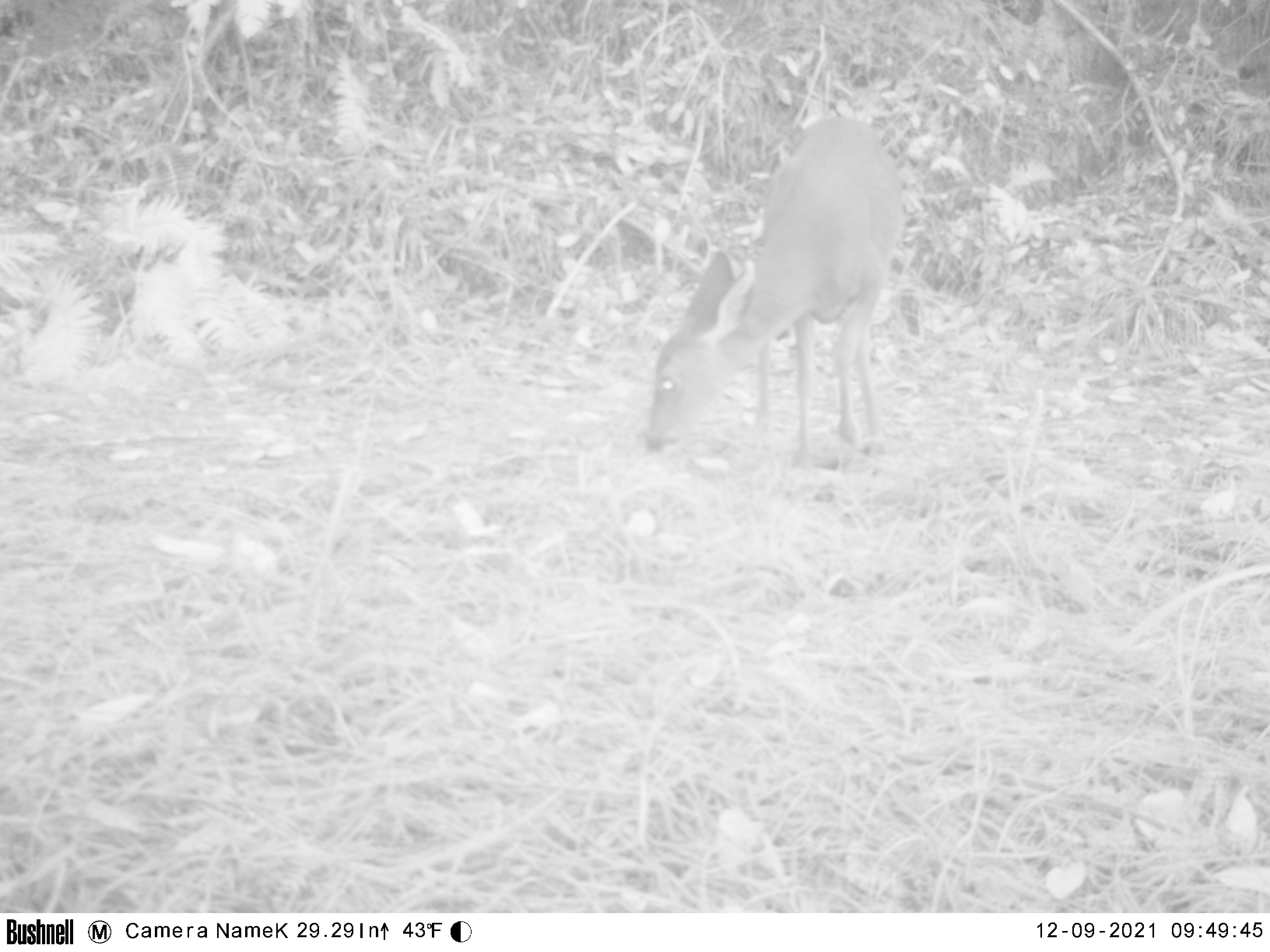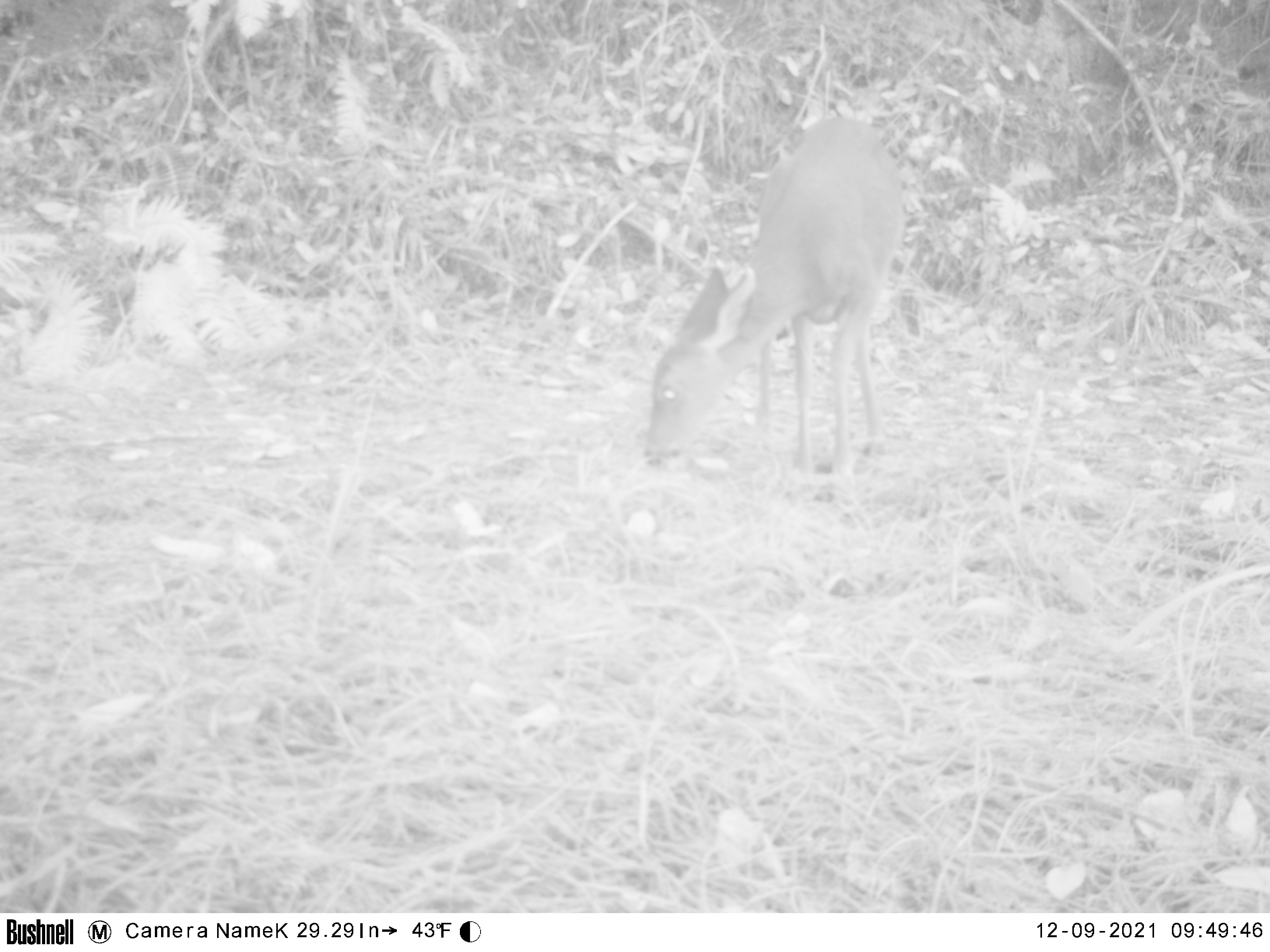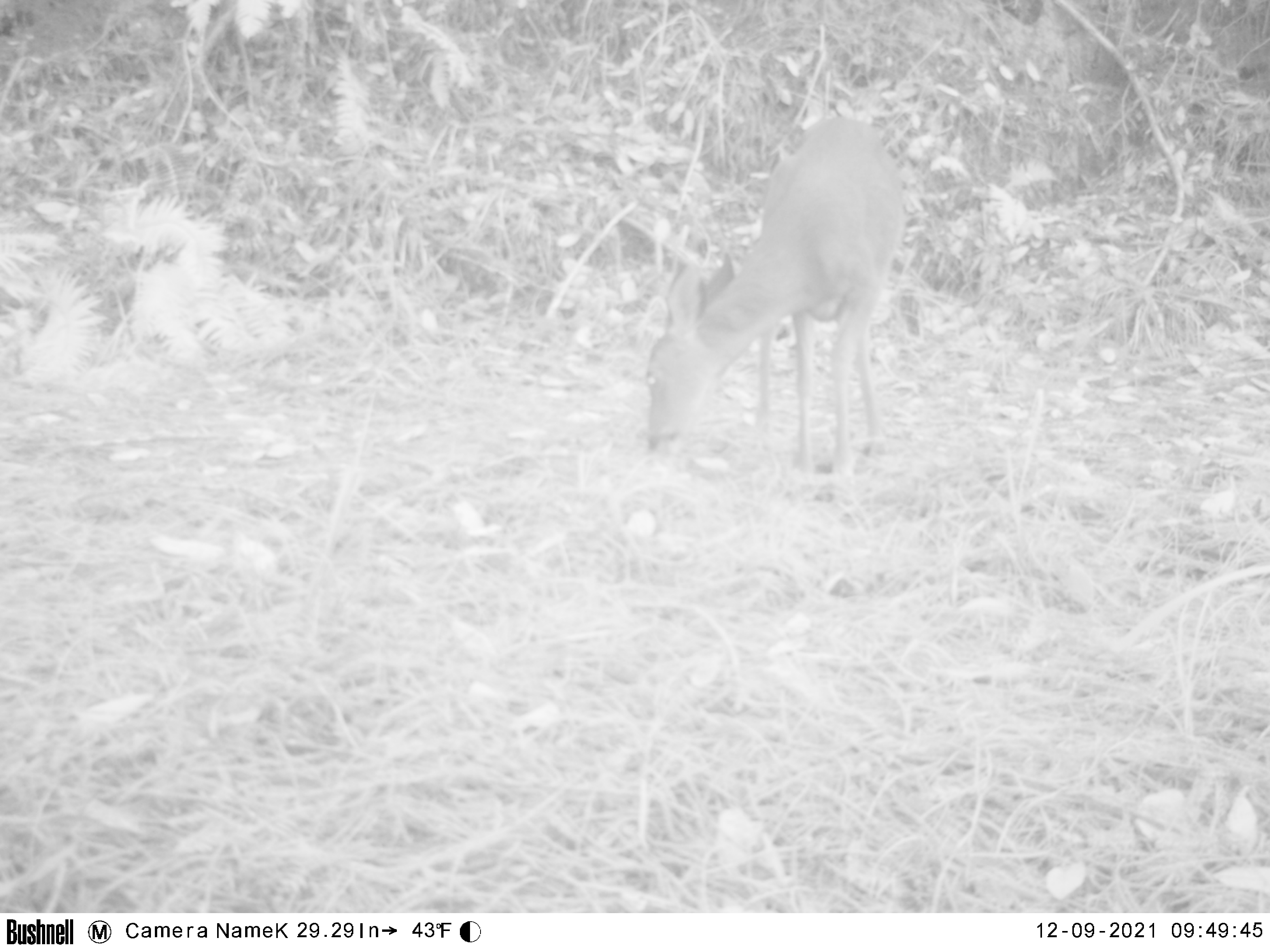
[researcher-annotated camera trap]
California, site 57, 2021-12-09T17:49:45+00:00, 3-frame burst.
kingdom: Animalia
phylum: Chordata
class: Mammalia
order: Artiodactyla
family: Cervidae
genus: Odocoileus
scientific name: Odocoileus hemionus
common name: mule deer